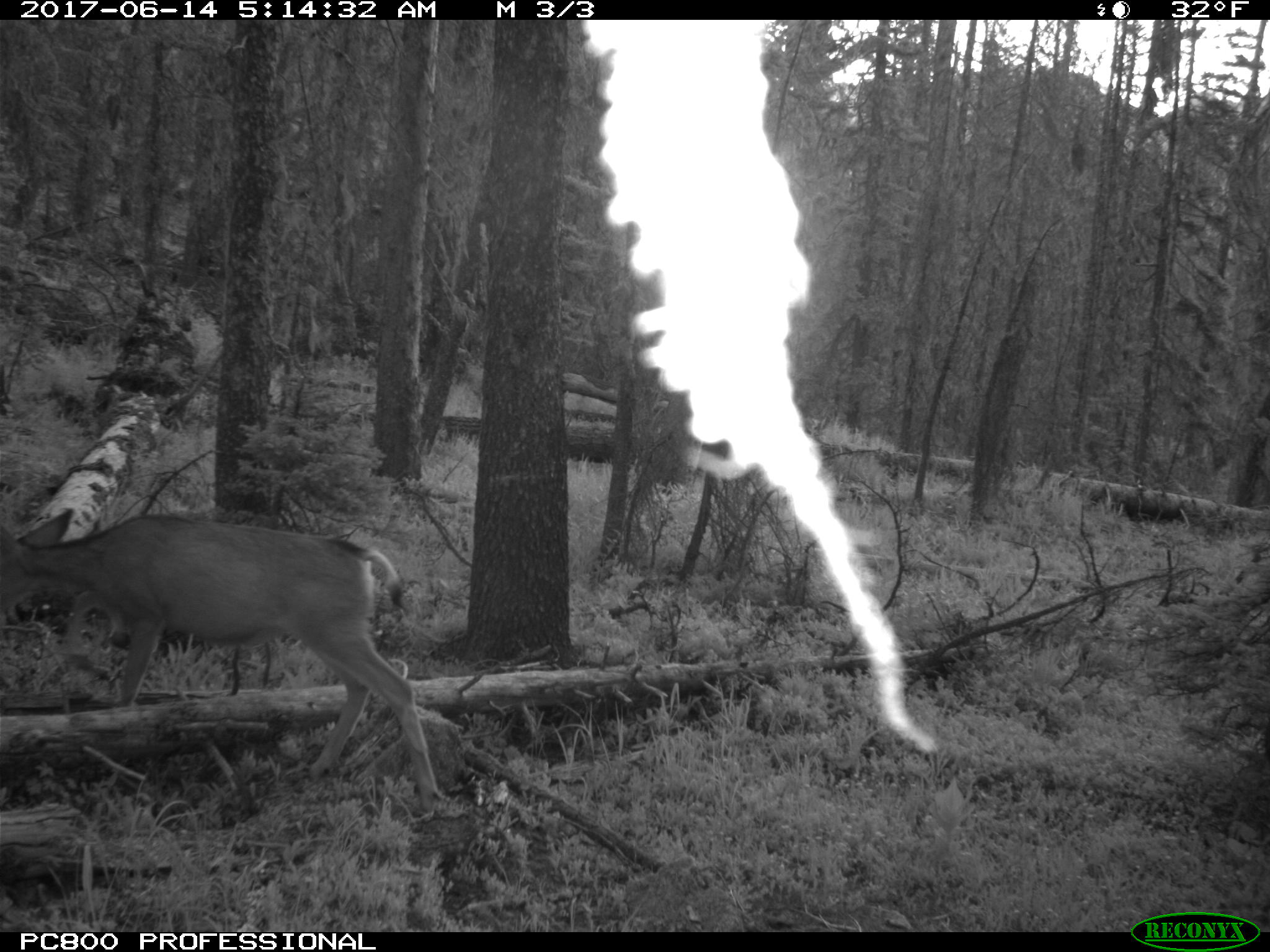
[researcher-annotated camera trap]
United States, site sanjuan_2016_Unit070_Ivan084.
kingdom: Animalia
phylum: Chordata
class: Mammalia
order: Artiodactyla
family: Cervidae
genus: Odocoileus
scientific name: Odocoileus hemionus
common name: mule deer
Odocoileus hemionus (mule deer).